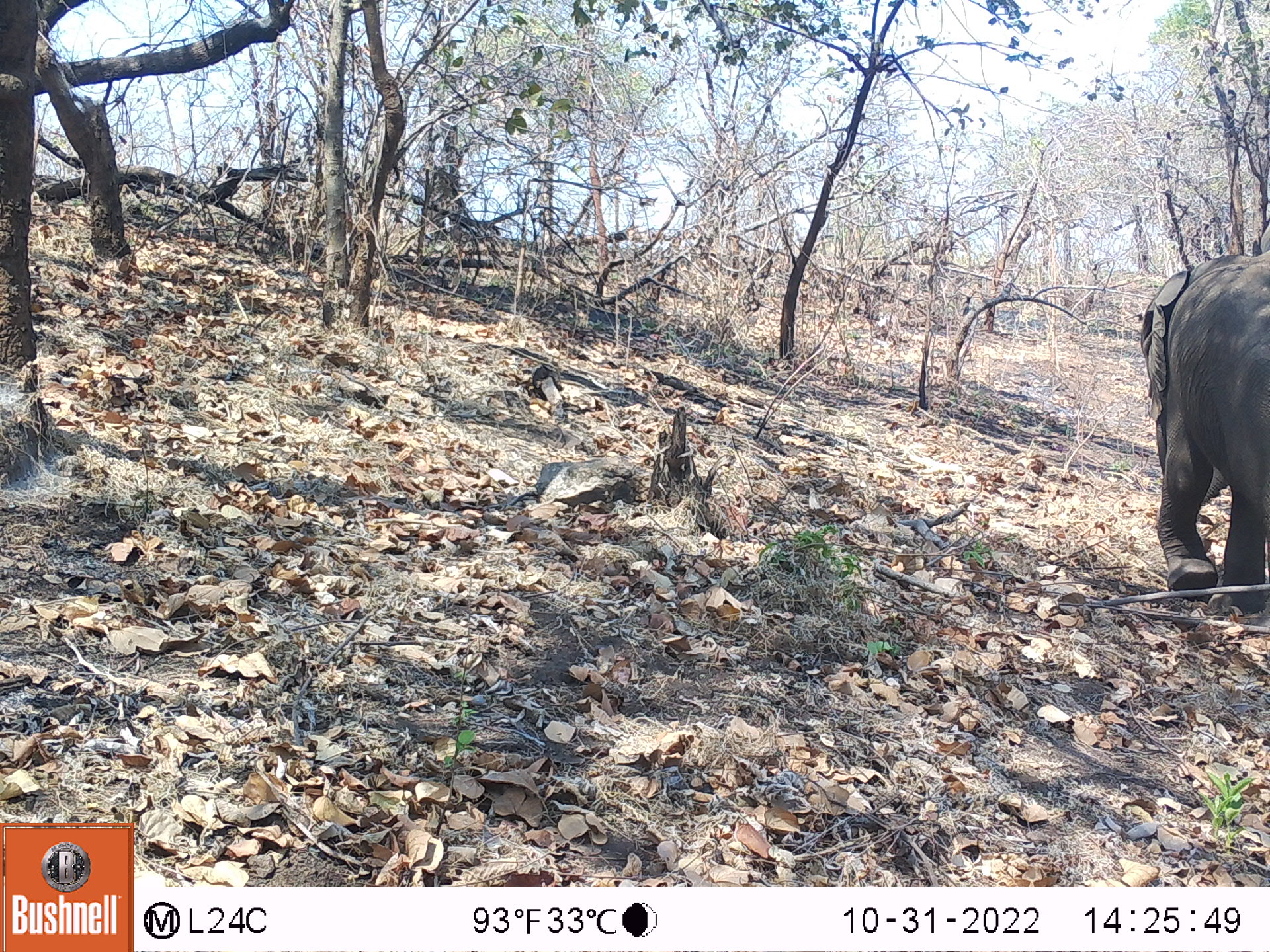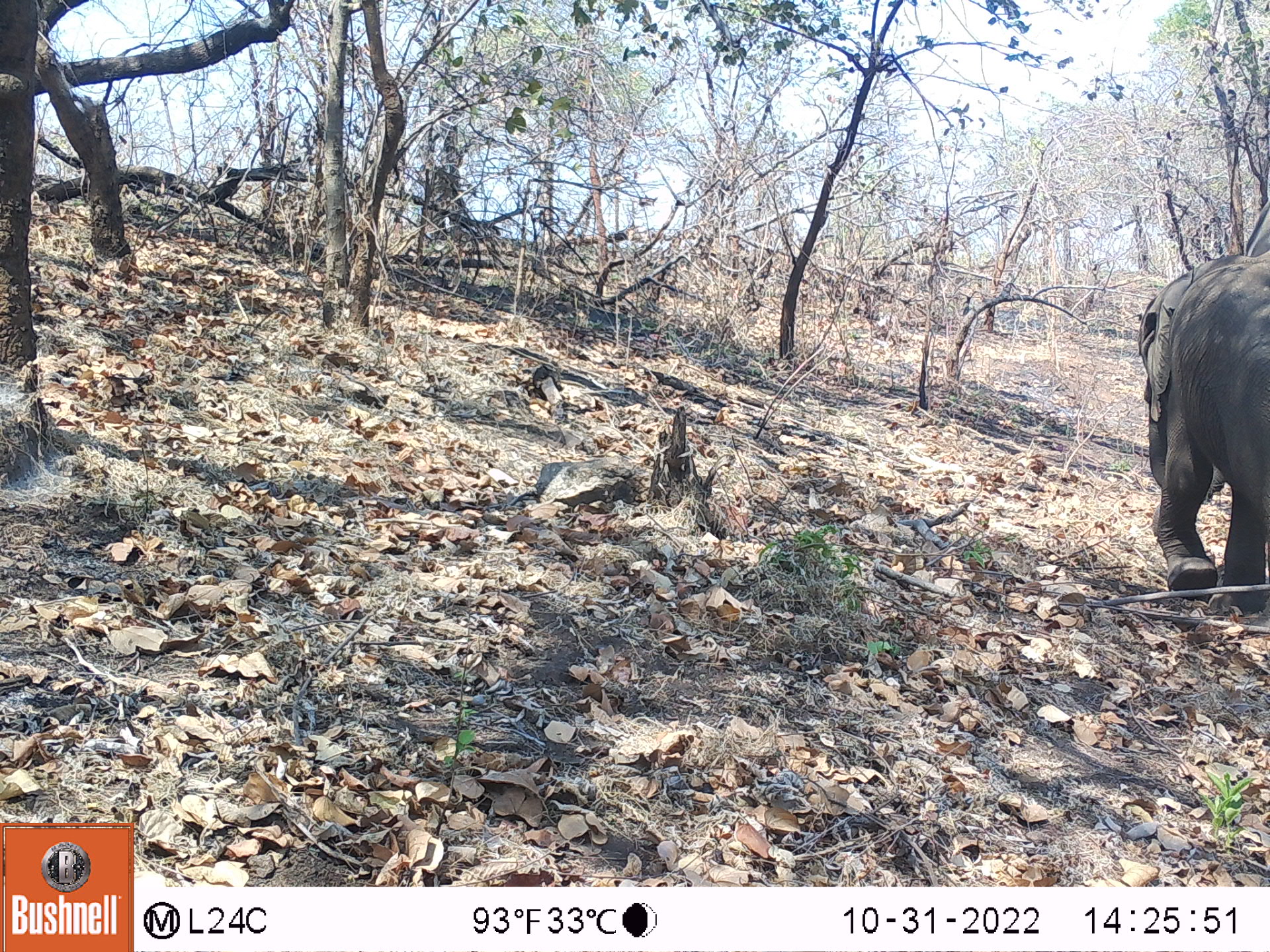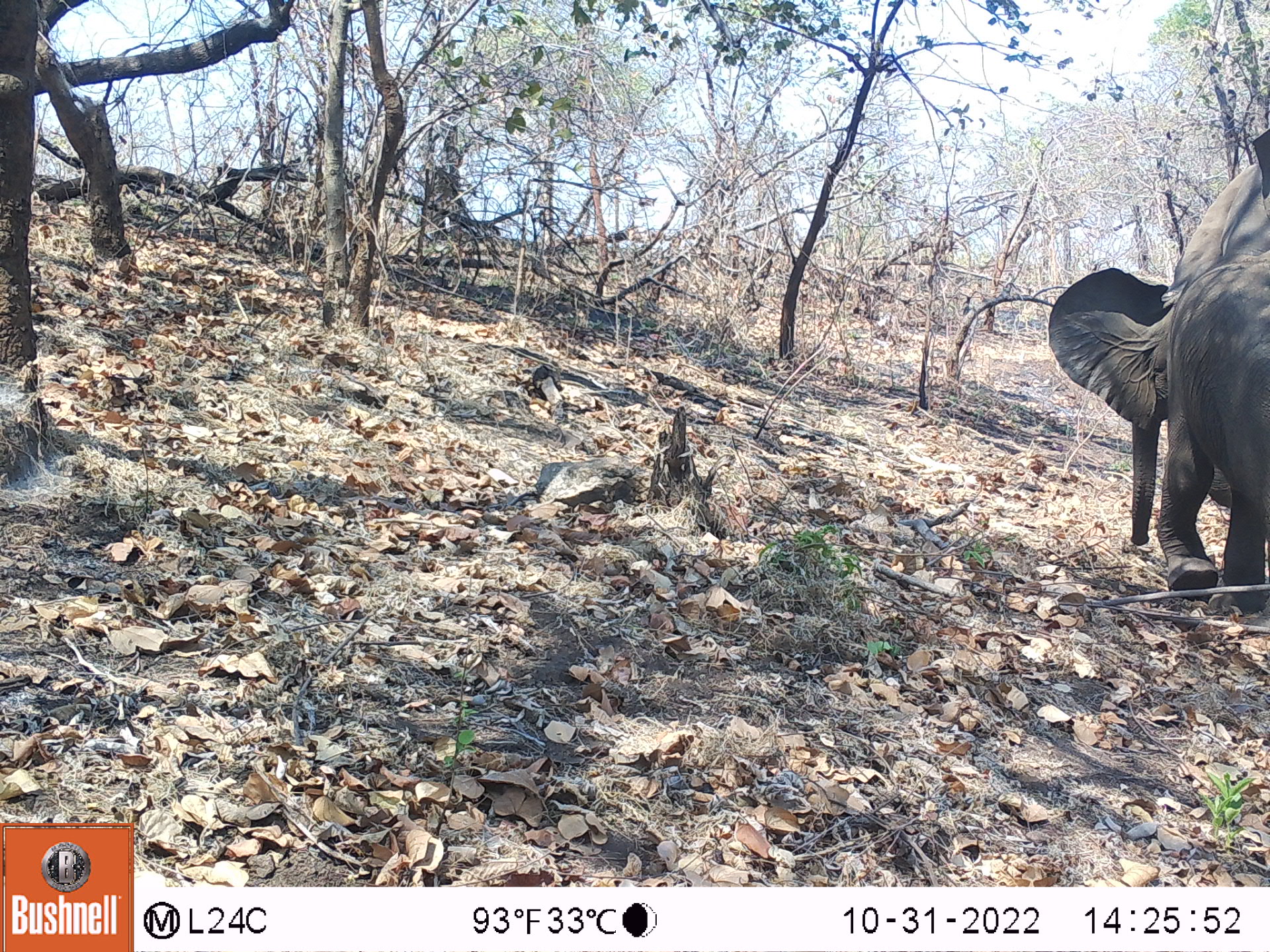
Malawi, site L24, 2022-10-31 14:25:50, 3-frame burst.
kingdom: Animalia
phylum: Chordata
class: Mammalia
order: Proboscidea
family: Elephantidae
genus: Loxodonta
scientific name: Loxodonta africana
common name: african savanna elephant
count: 1